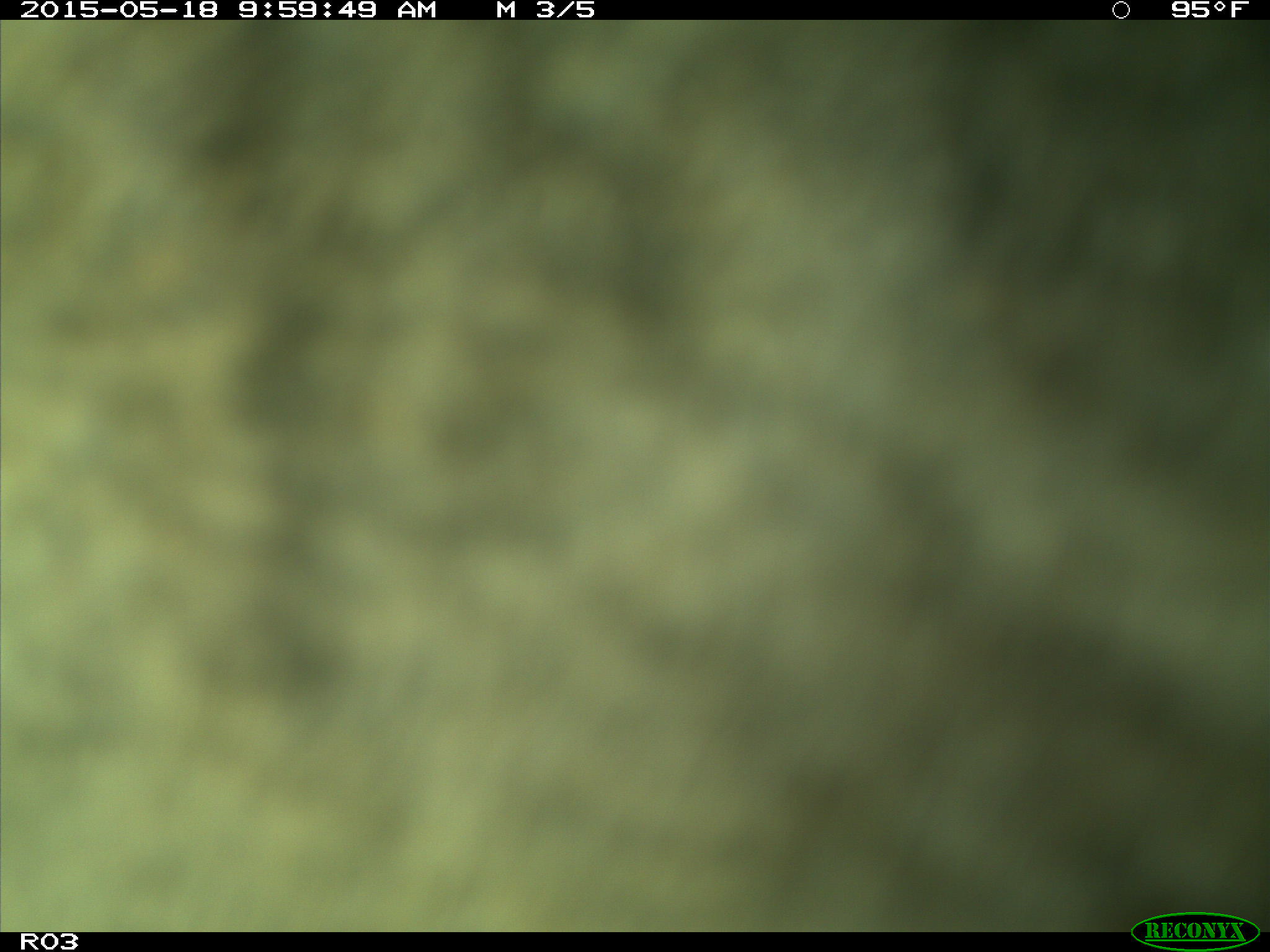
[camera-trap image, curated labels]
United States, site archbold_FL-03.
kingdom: Animalia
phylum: Chordata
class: Mammalia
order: Artiodactyla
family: Bovidae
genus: Bos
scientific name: Bos taurus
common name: domestic cow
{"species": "Bos taurus (domestic cow)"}